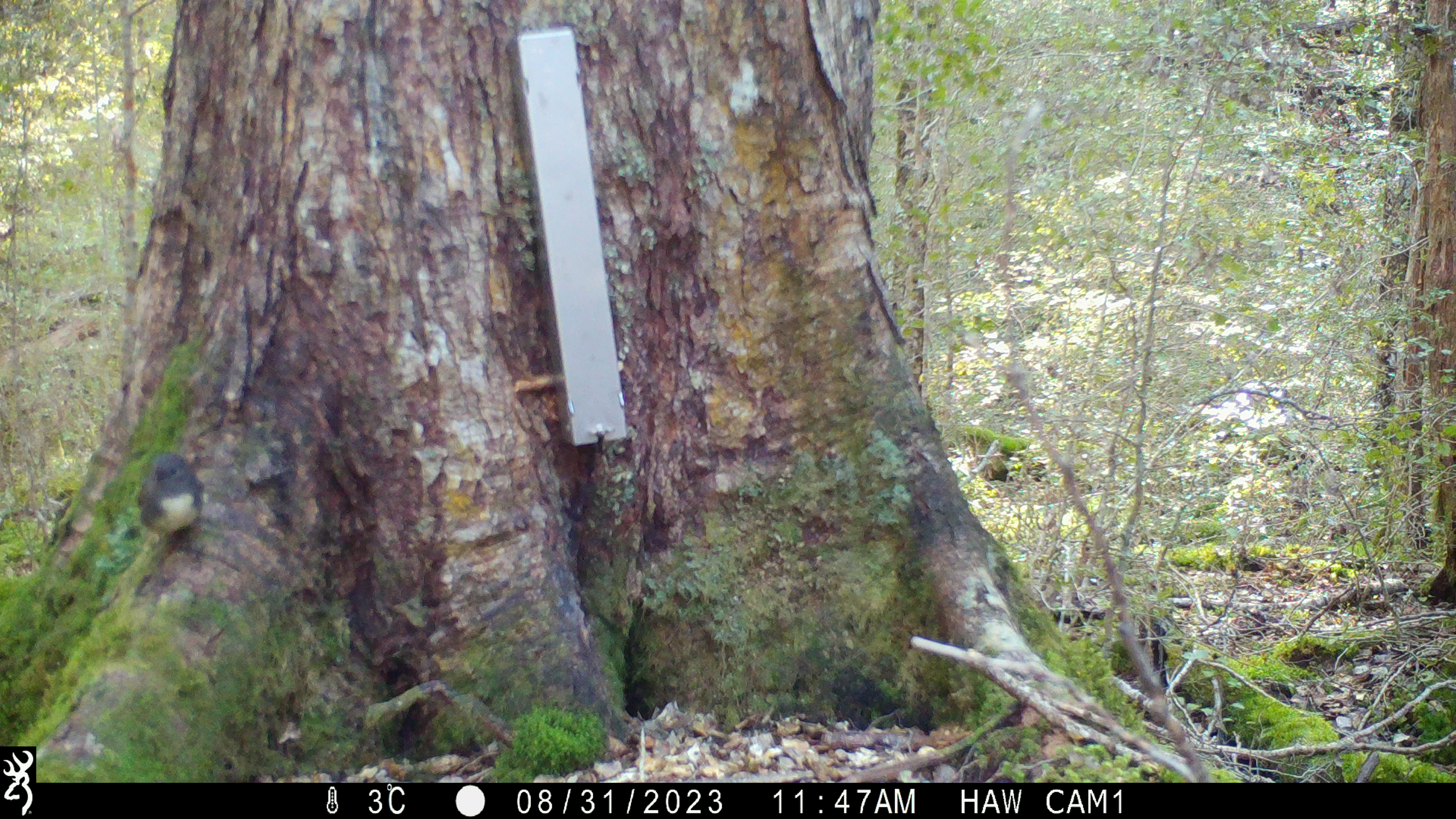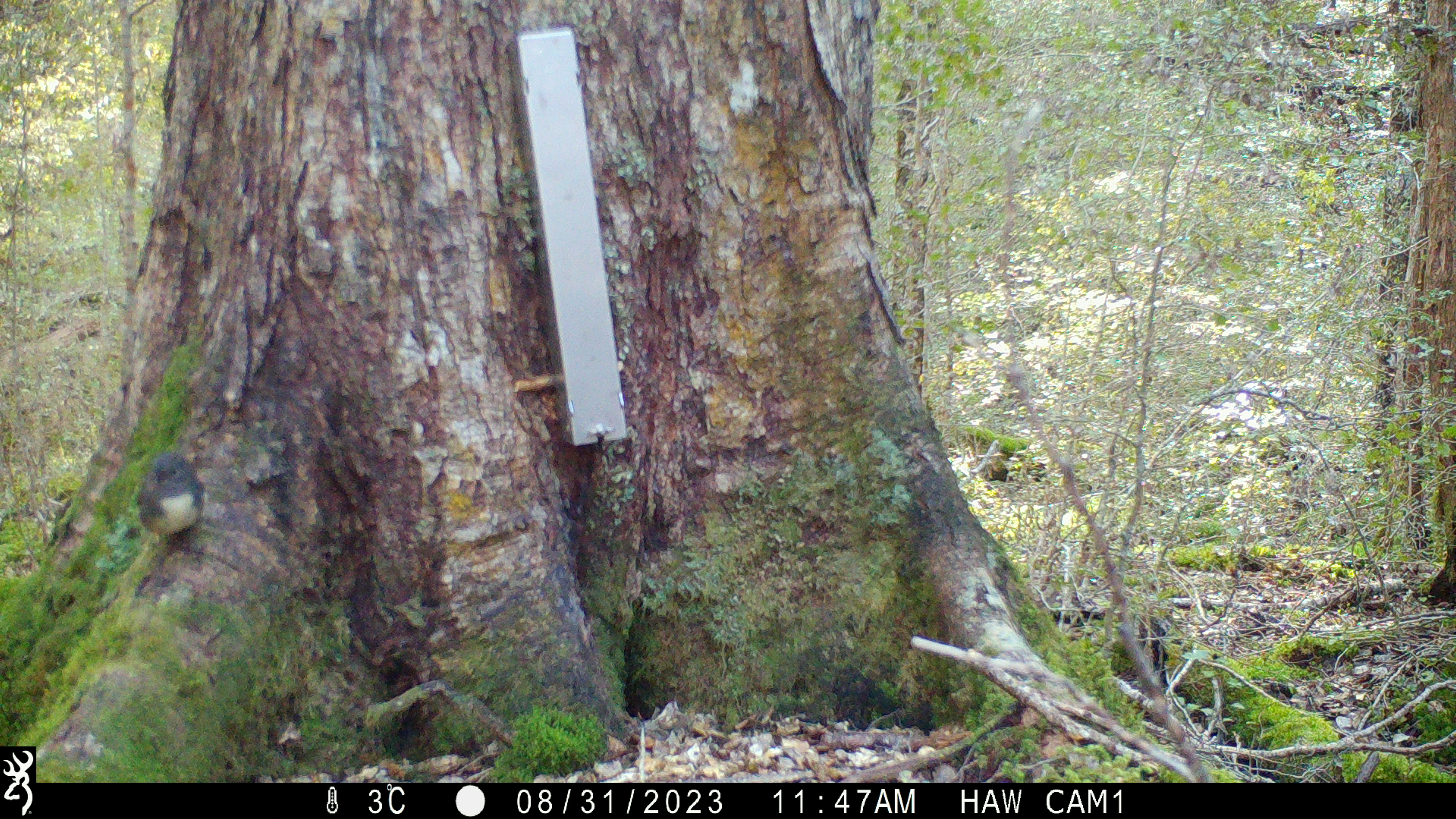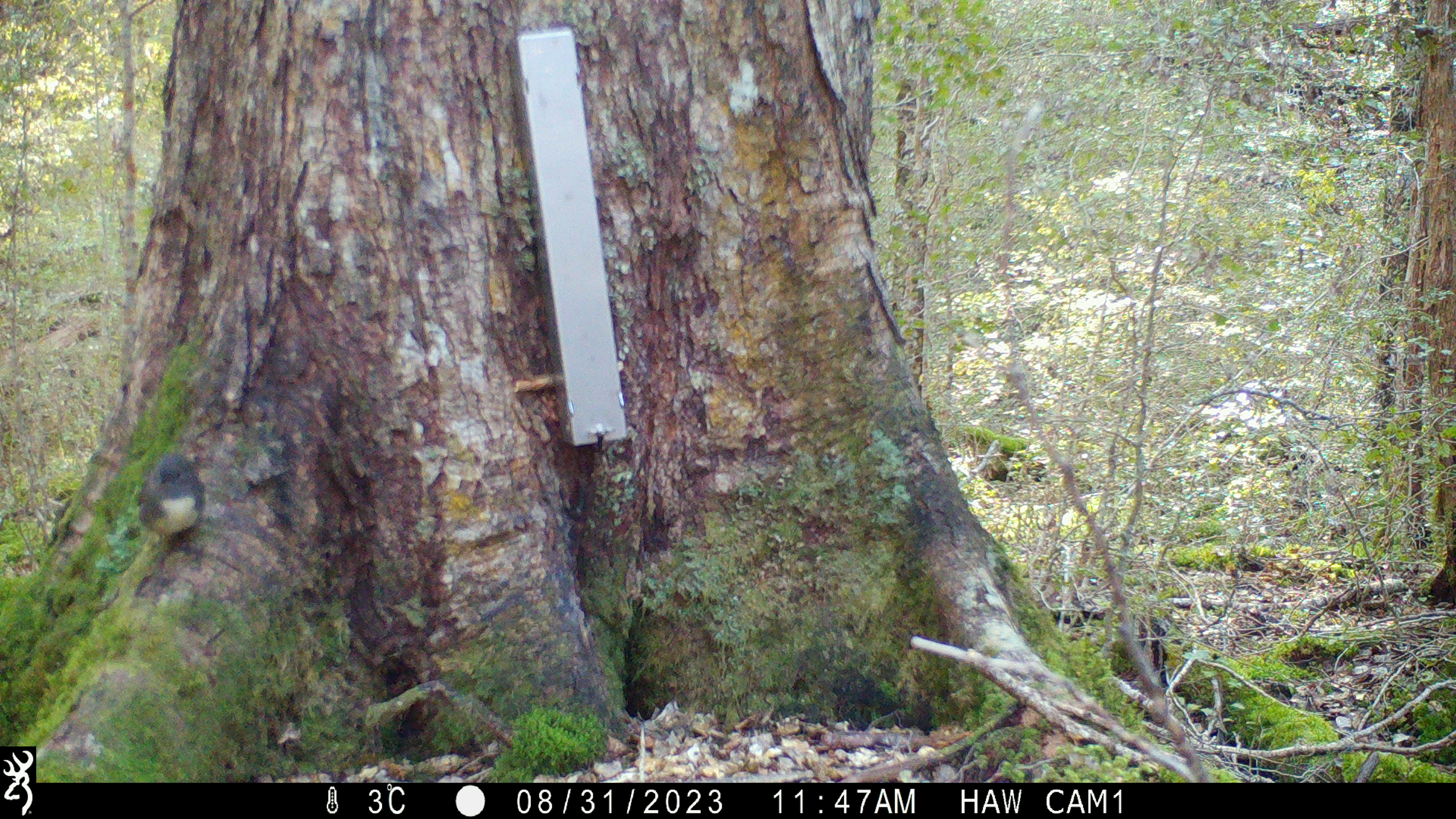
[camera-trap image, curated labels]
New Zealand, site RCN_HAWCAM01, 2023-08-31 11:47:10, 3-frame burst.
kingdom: Animalia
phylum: Chordata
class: Aves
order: Passeriformes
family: Petroicidae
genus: Petroica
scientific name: Petroica australis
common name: new zealand robin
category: robin